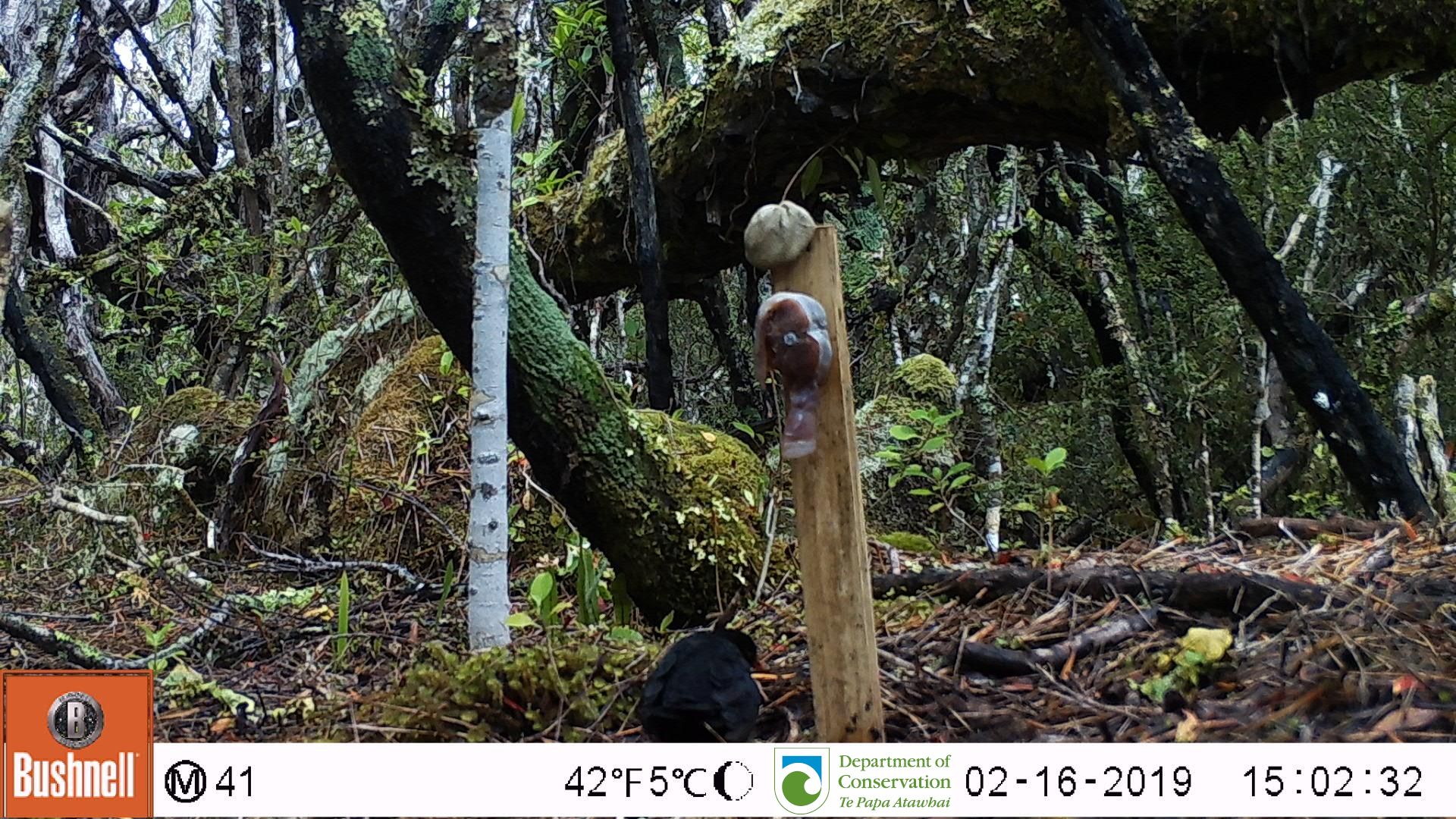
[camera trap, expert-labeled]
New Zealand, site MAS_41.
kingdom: Animalia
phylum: Chordata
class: Aves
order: Passeriformes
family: Turdidae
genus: Turdus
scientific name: Turdus merula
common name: eurasian blackbird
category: blackbird